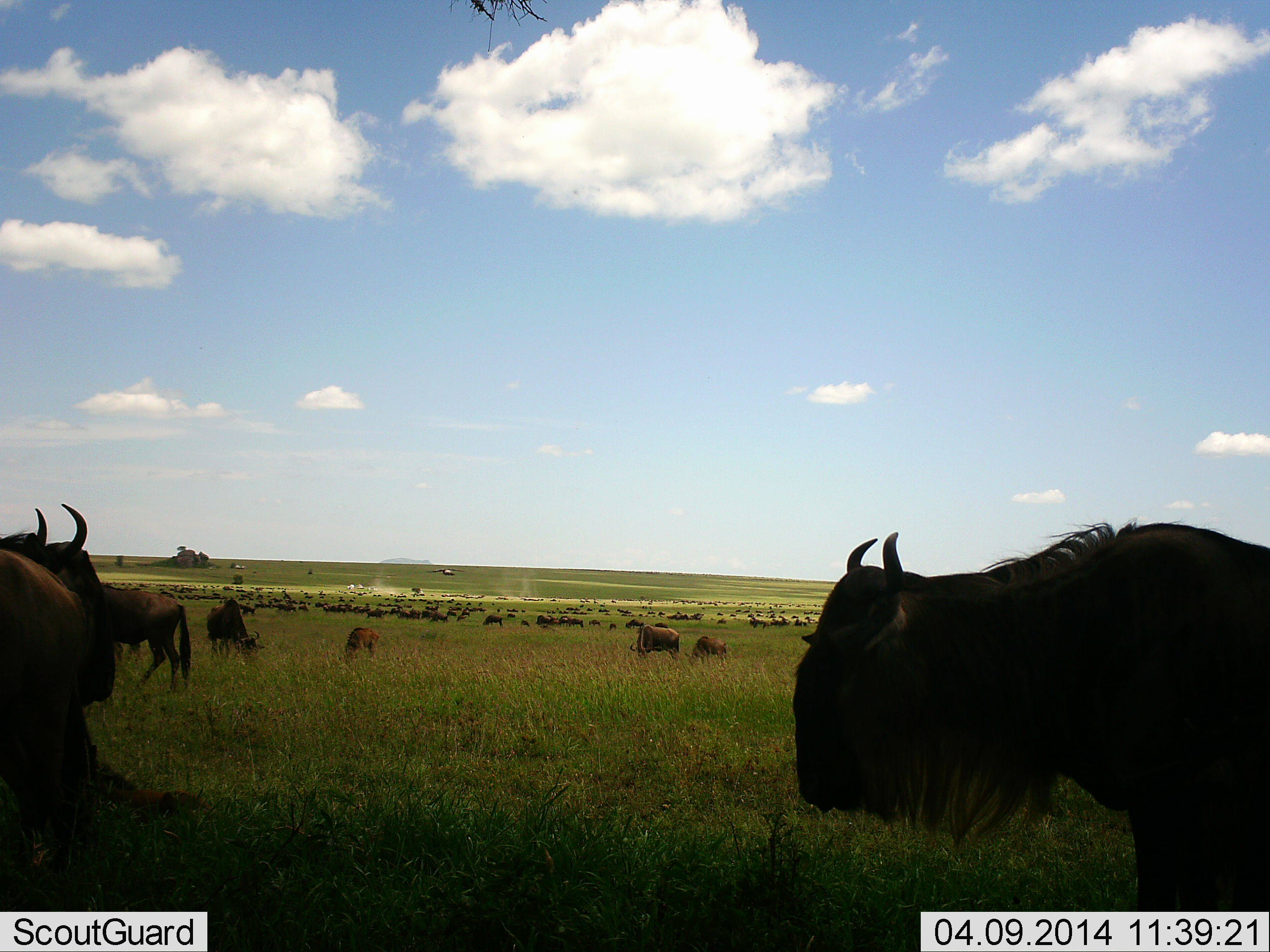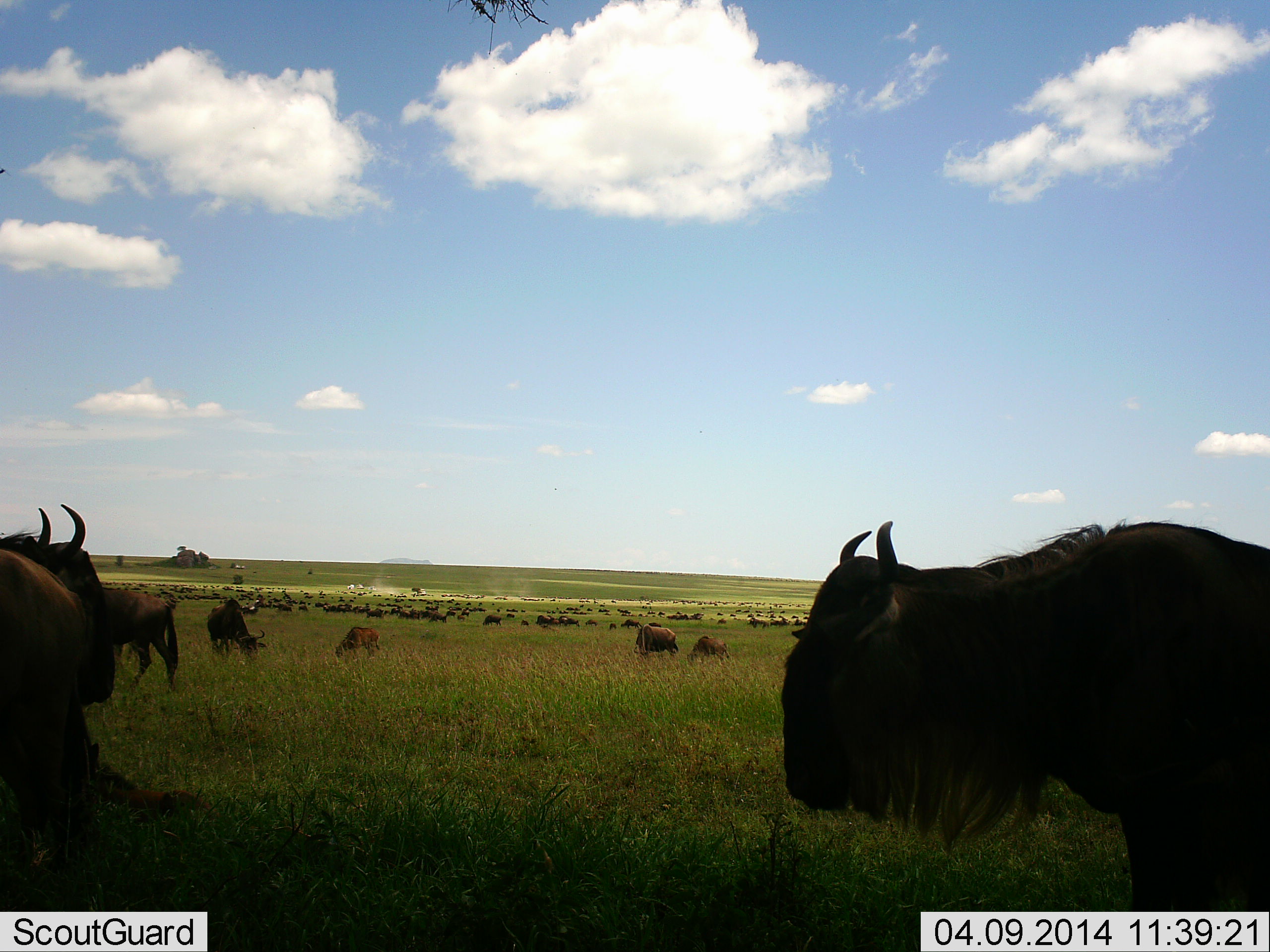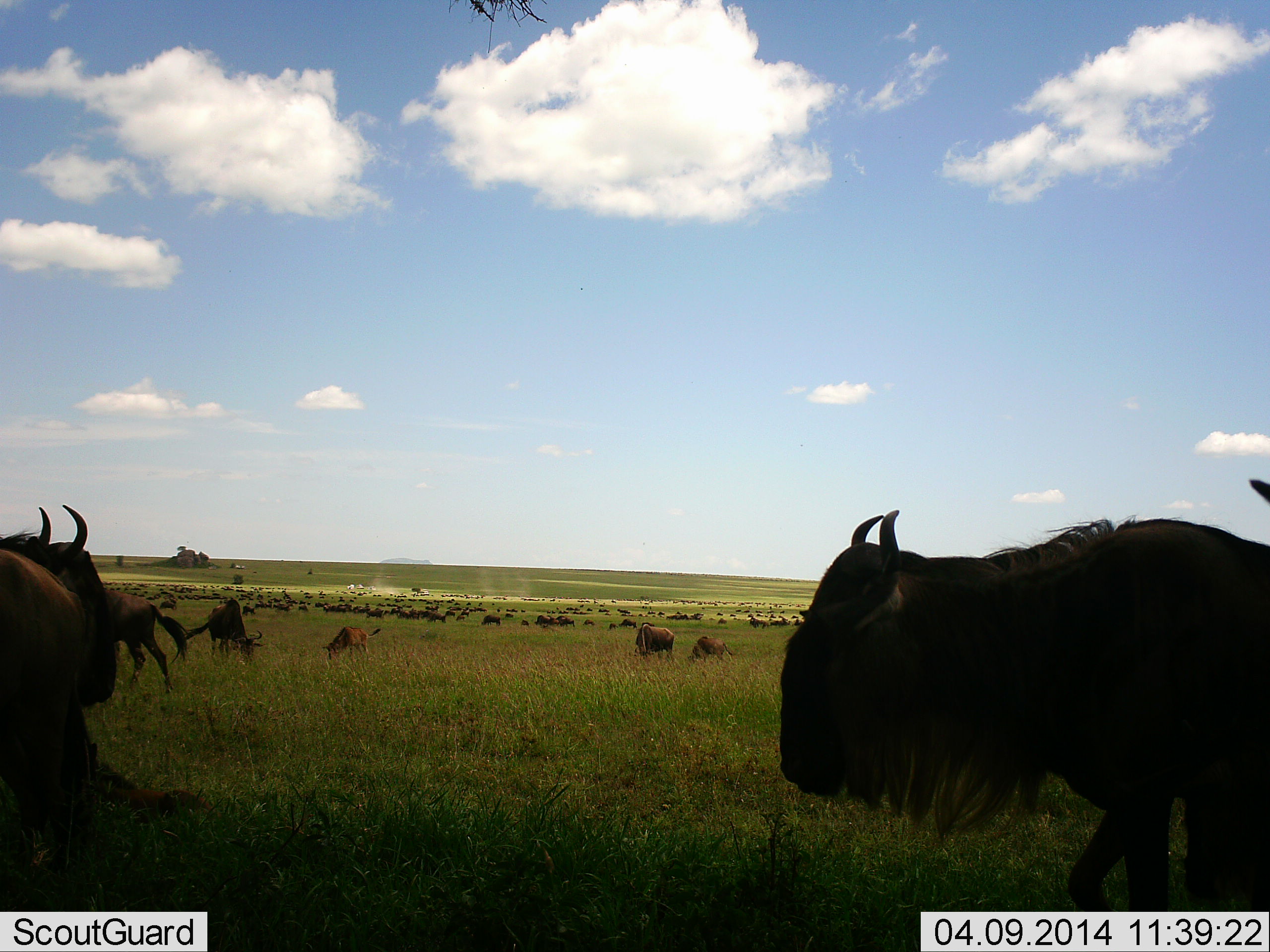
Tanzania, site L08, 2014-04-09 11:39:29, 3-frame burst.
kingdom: Animalia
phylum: Chordata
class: Mammalia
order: Artiodactyla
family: Bovidae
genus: Connochaetes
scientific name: Connochaetes taurinus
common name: blue wildebeest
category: wildebeest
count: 51+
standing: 75%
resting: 8%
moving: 67%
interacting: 0%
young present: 17%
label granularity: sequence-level